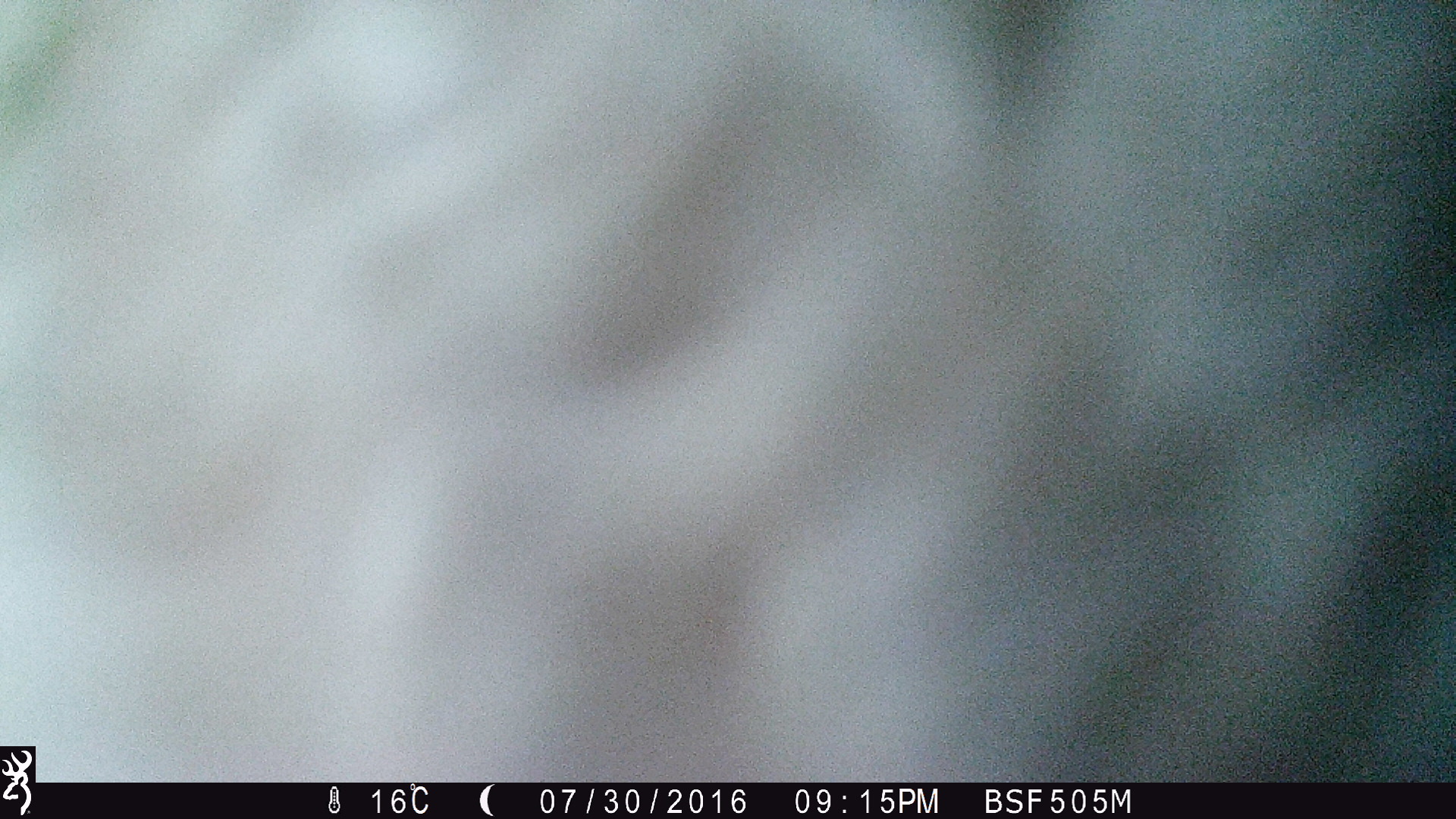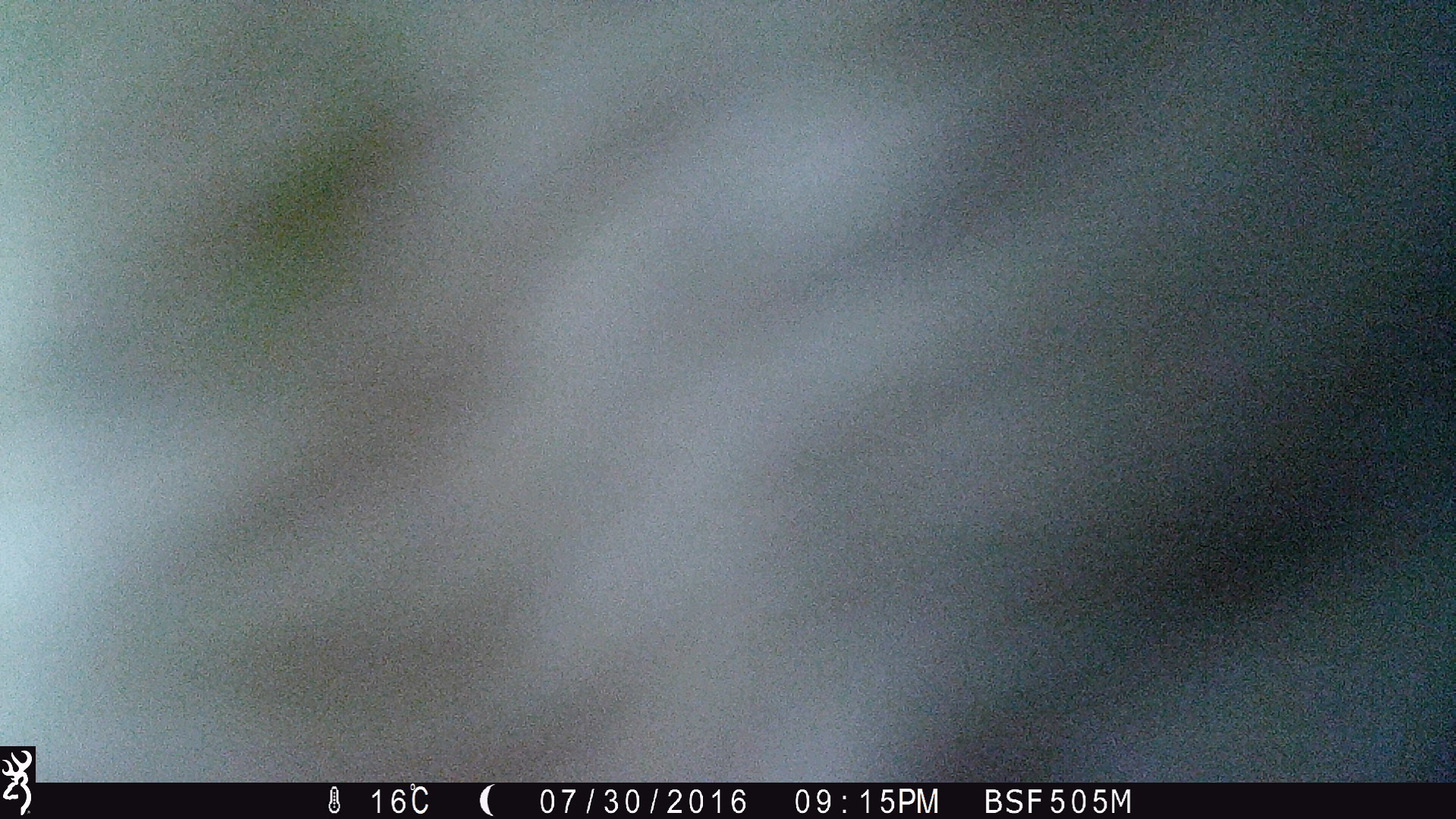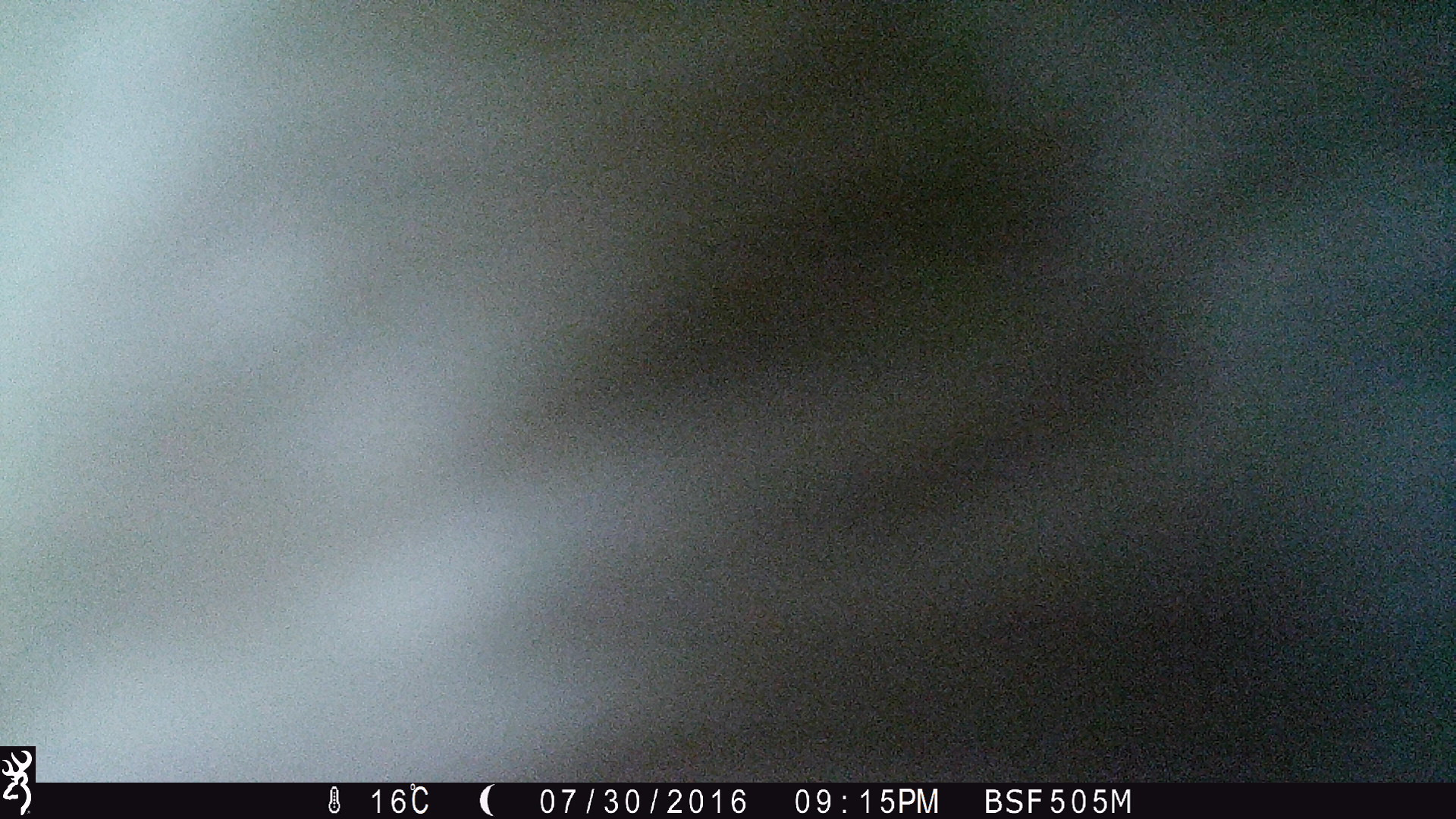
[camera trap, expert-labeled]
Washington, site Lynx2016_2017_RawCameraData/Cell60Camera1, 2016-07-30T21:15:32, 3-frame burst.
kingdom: Animalia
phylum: Chordata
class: Mammalia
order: Artiodactyla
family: Bovidae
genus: Bos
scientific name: Bos taurus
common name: domestic cattle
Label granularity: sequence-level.